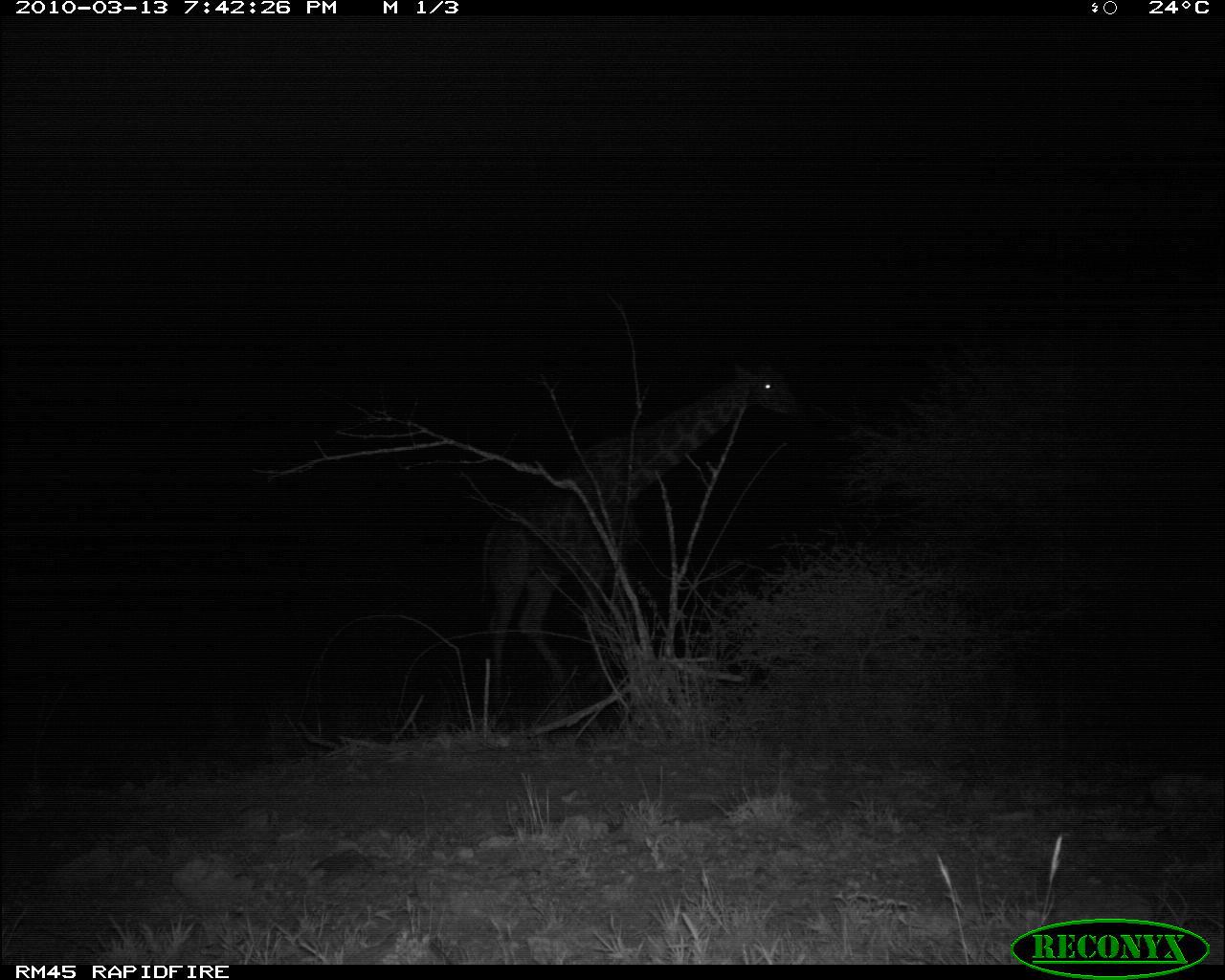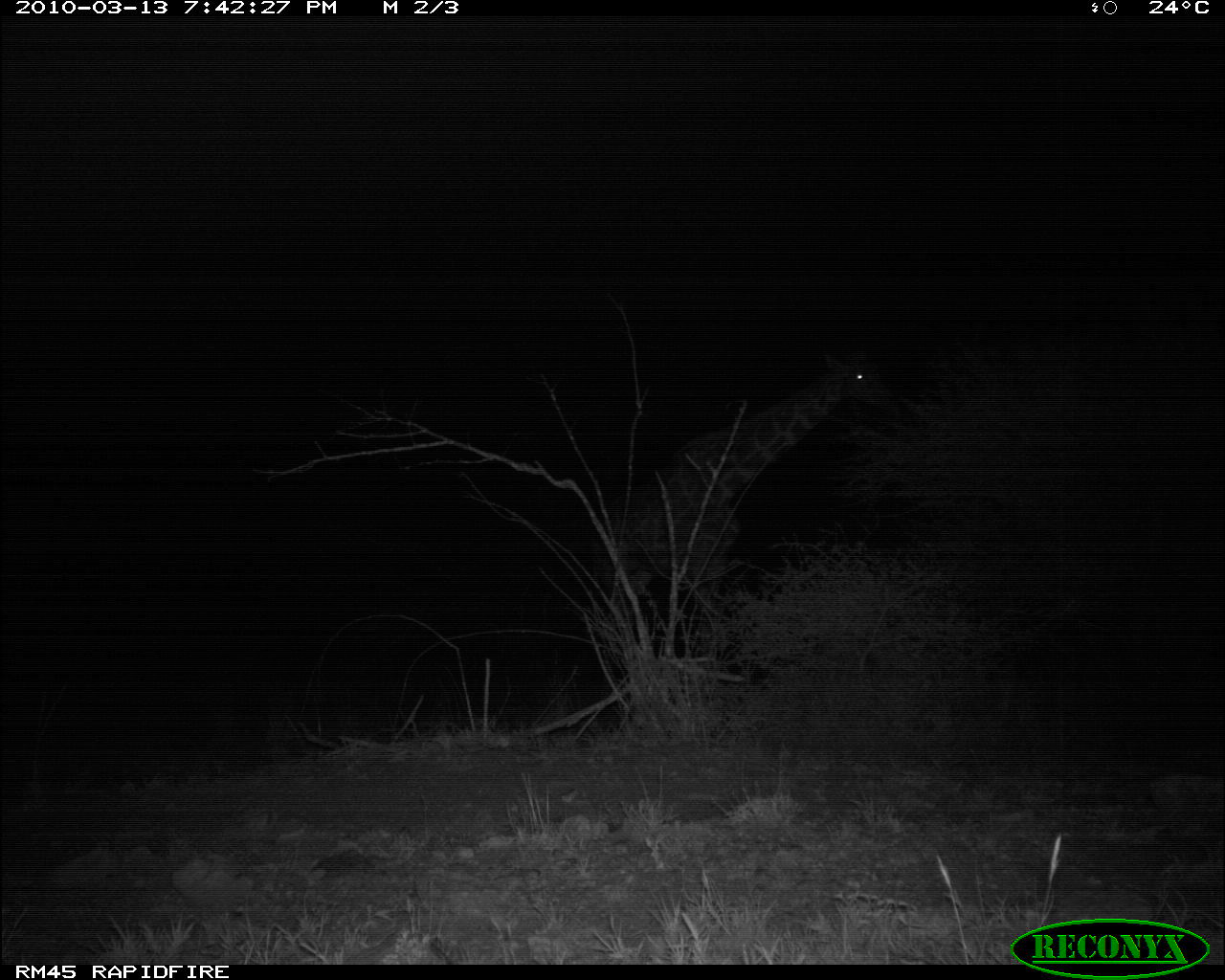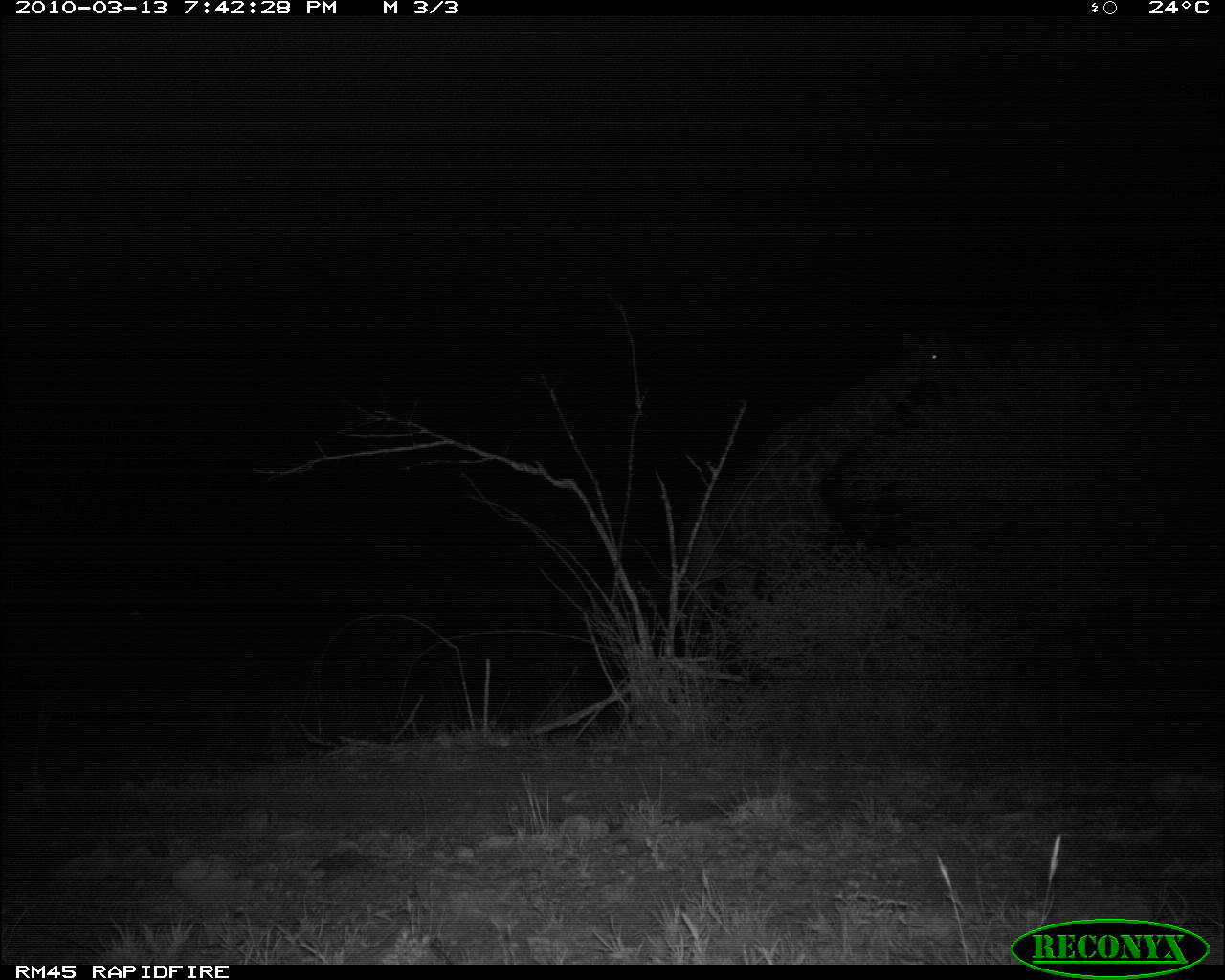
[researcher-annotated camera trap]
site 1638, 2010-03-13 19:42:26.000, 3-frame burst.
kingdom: Animalia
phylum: Chordata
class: Mammalia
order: Artiodactyla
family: Giraffidae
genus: Giraffa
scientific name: Giraffa camelopardalis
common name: giraffe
Giraffa camelopardalis (giraffe), count 1.